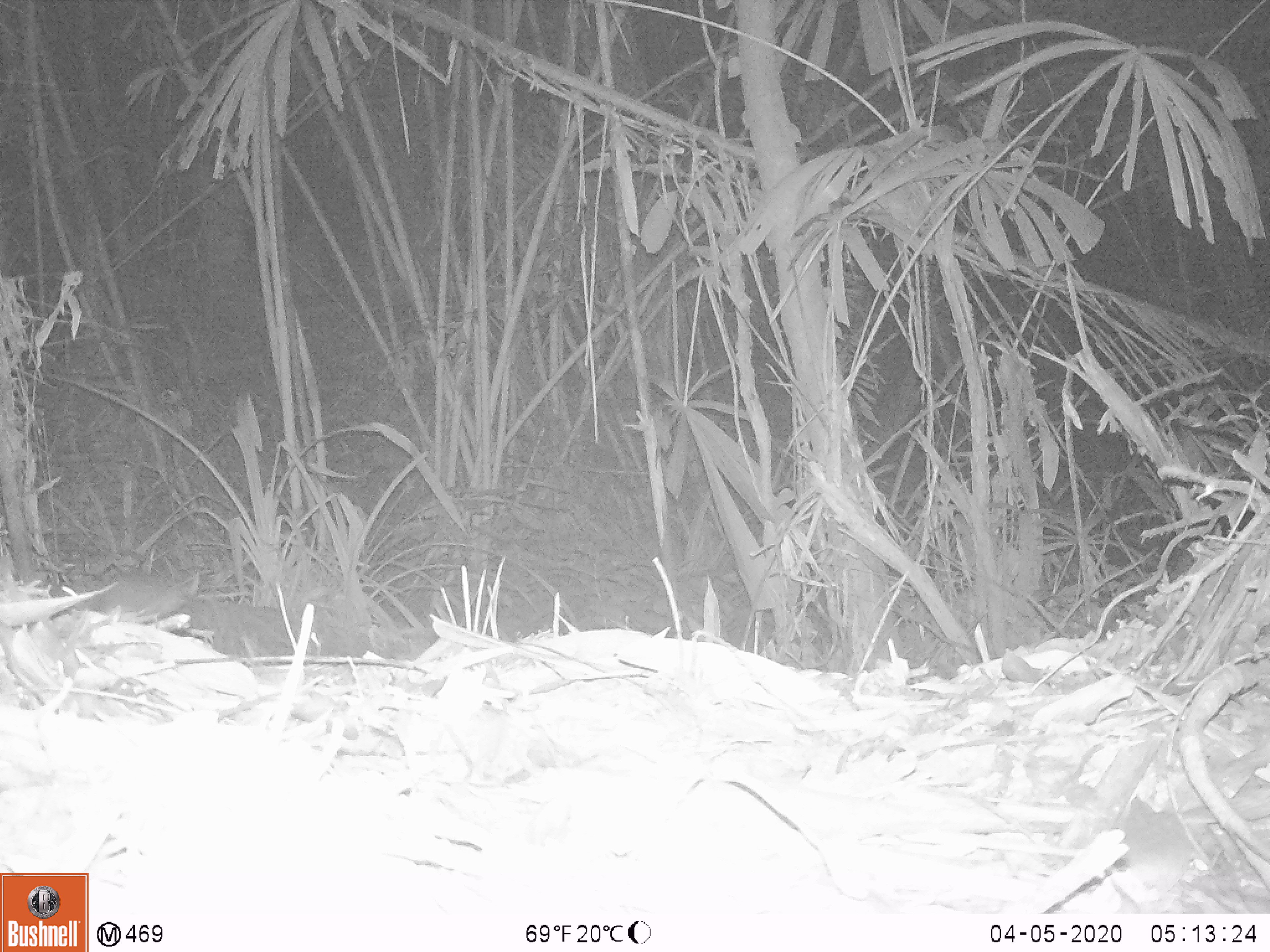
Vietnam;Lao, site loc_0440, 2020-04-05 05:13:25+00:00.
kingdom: Animalia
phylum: Chordata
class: Mammalia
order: Rodentia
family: Muridae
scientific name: Muridae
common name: old-world mice and rats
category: unidentified murid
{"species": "unidentified murid (old-world mice and rats) (Muridae)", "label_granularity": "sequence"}